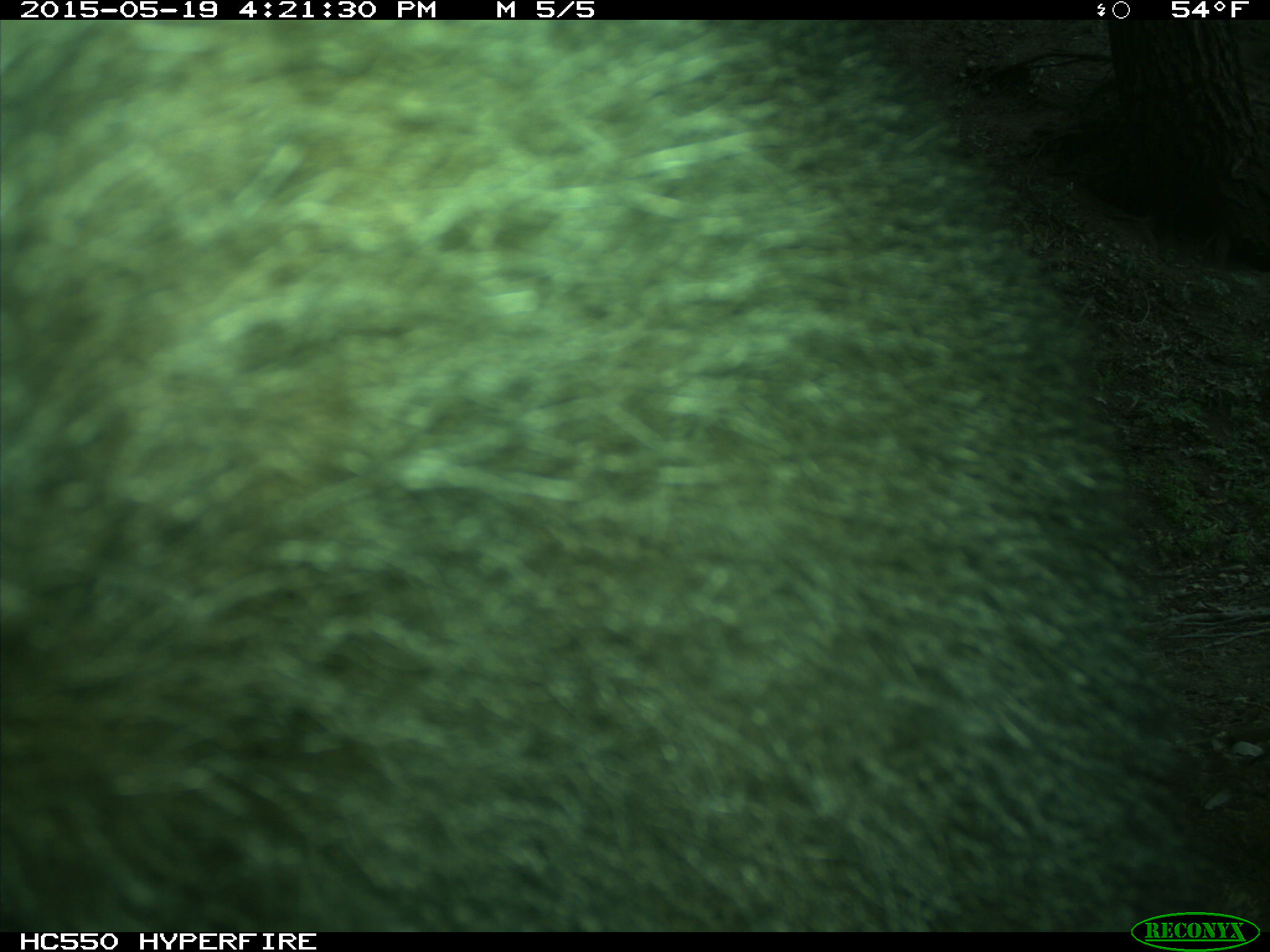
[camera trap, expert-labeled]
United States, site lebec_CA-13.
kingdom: Animalia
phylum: Chordata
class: Mammalia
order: Carnivora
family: Ursidae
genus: Ursus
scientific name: Ursus americanus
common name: american black bear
Ursus americanus (american black bear).